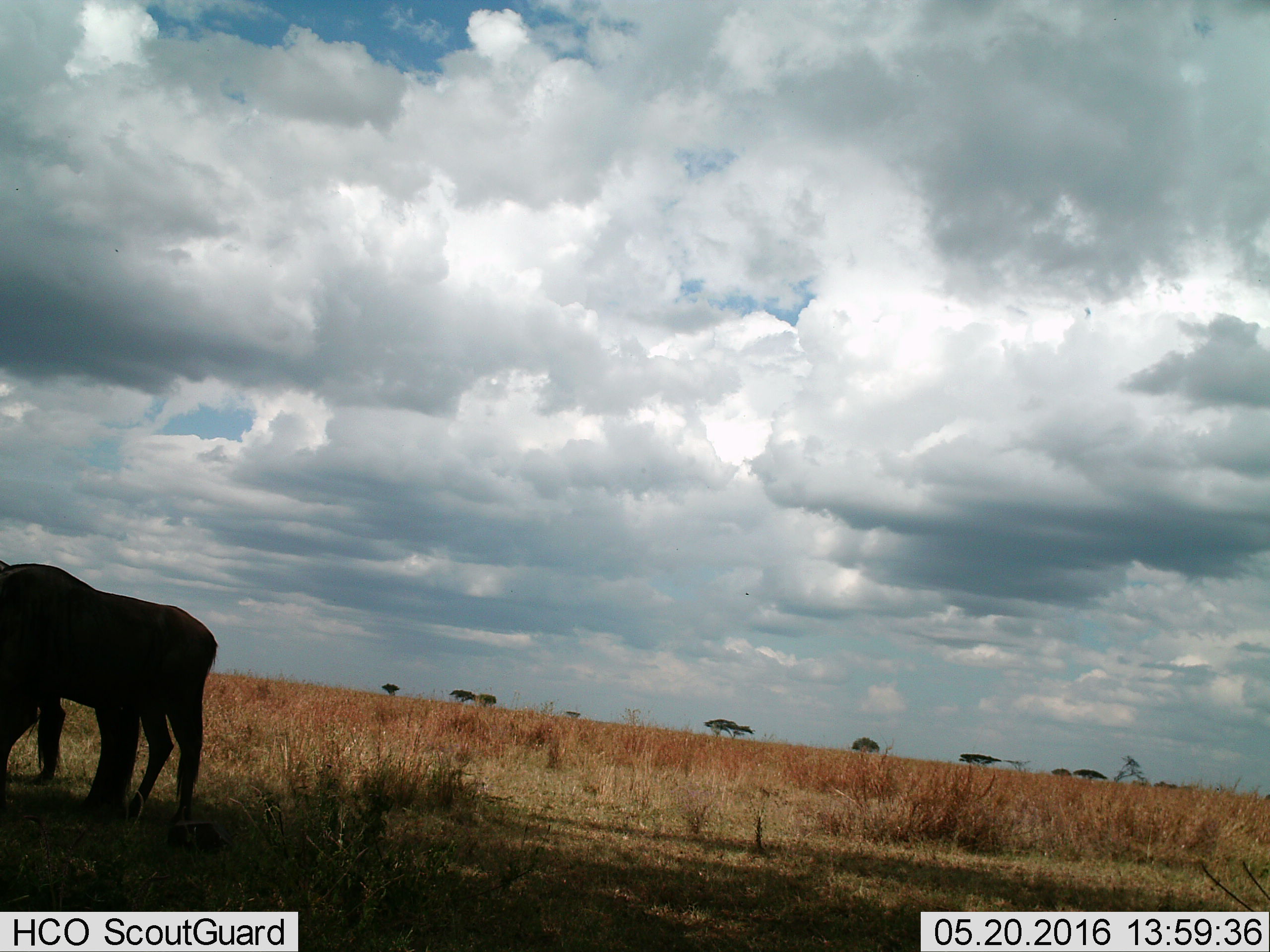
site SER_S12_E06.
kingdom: Animalia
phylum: Chordata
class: Mammalia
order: Artiodactyla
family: Bovidae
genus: Connochaetes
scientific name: Connochaetes taurinus taurinus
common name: blue wildebeest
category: wildebeestblue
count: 2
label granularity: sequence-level